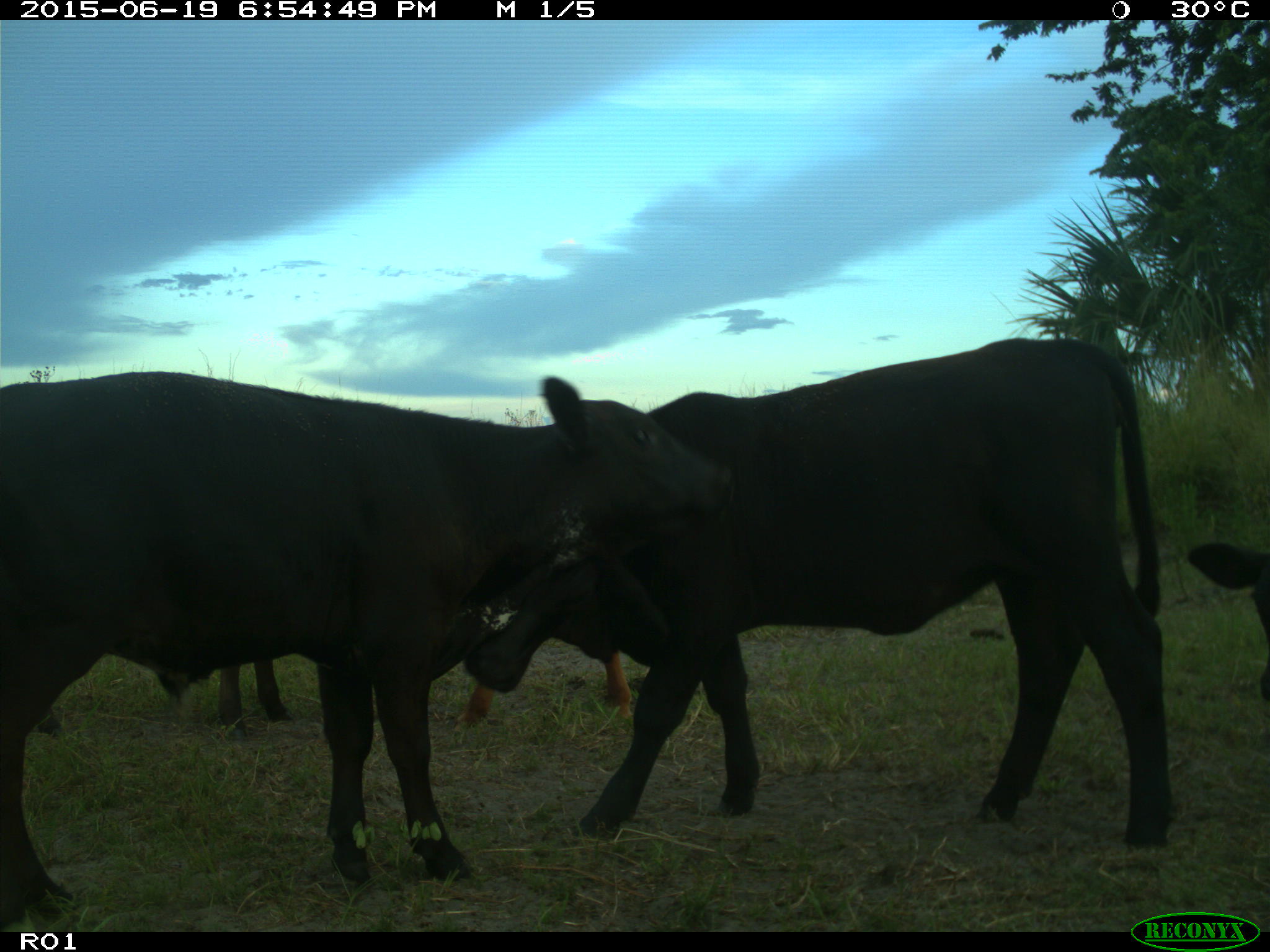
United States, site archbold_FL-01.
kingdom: Animalia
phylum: Chordata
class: Mammalia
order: Artiodactyla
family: Bovidae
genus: Bos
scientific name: Bos taurus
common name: domestic cow